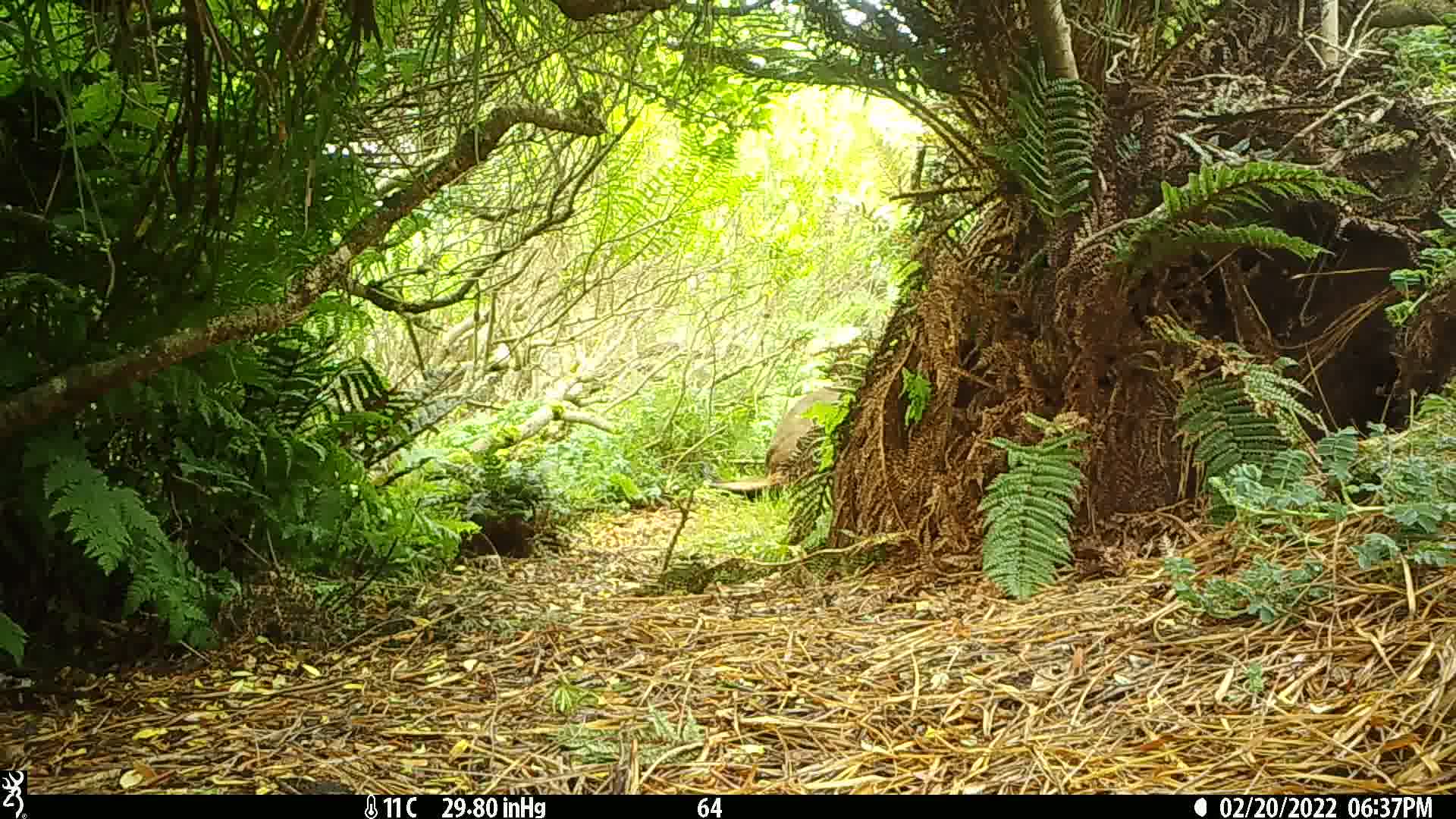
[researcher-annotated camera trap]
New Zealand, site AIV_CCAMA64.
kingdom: Animalia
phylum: Chordata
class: Mammalia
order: Carnivora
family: Otariidae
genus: Phocarctos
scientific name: Phocarctos hookeri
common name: new zealand sea lion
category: sealion